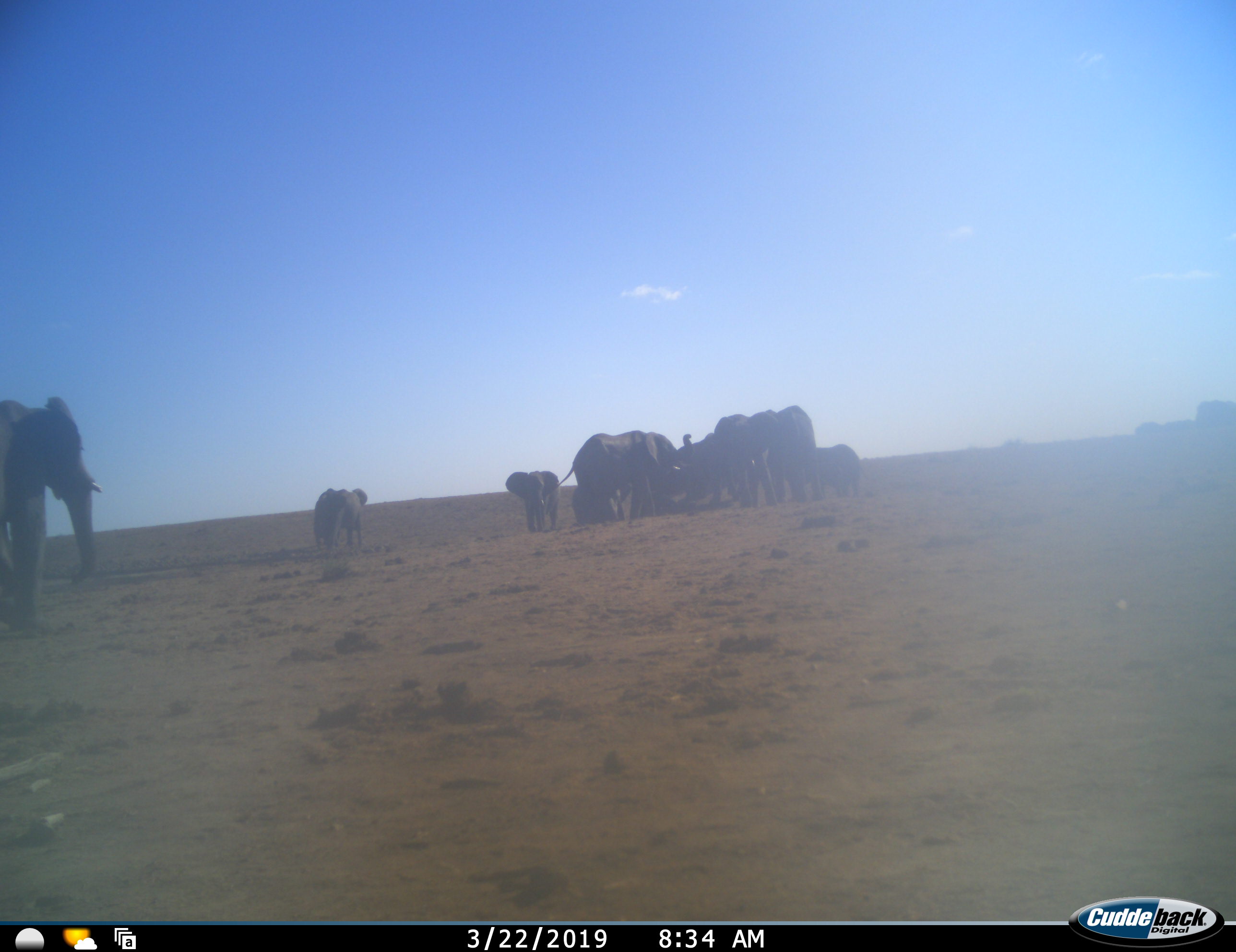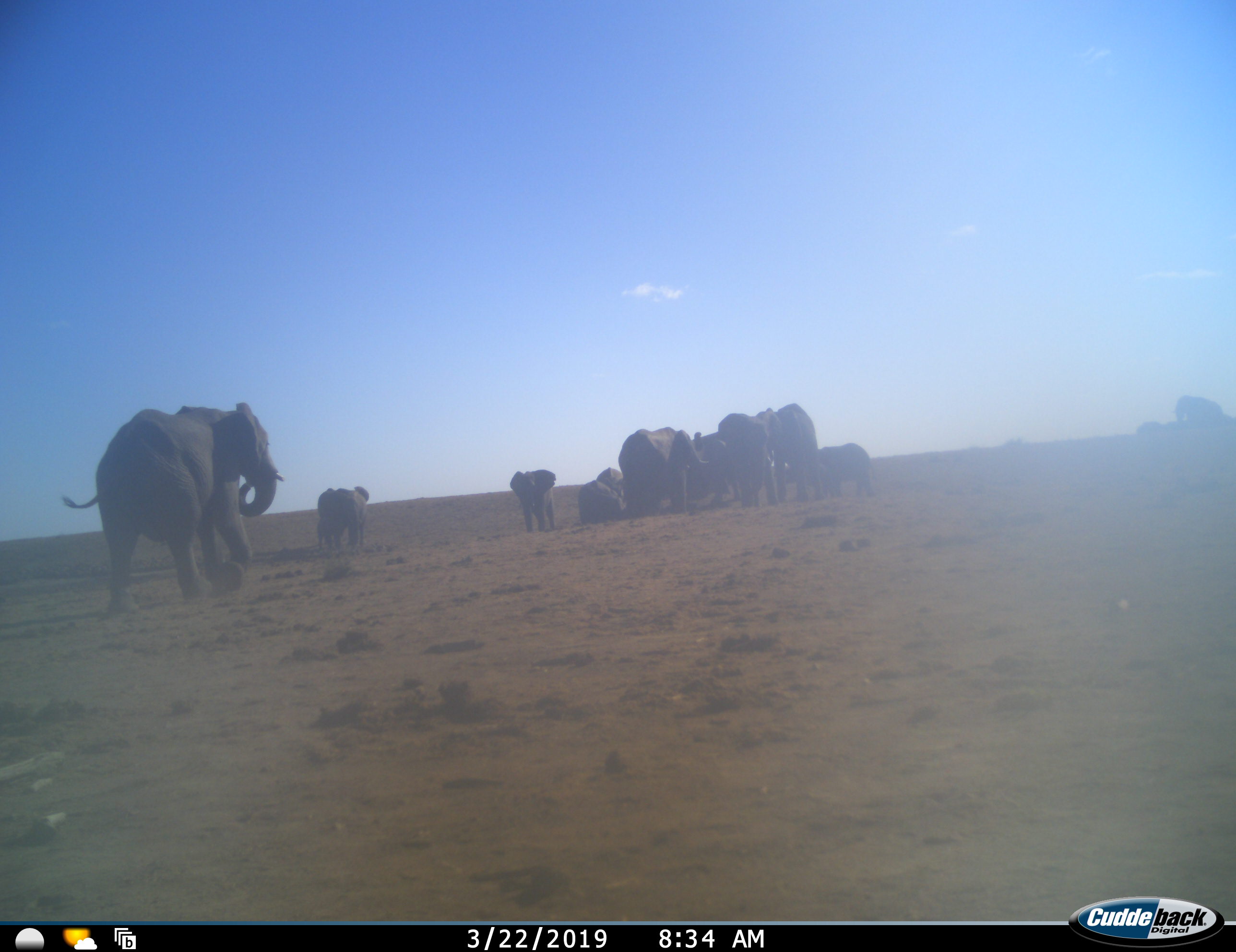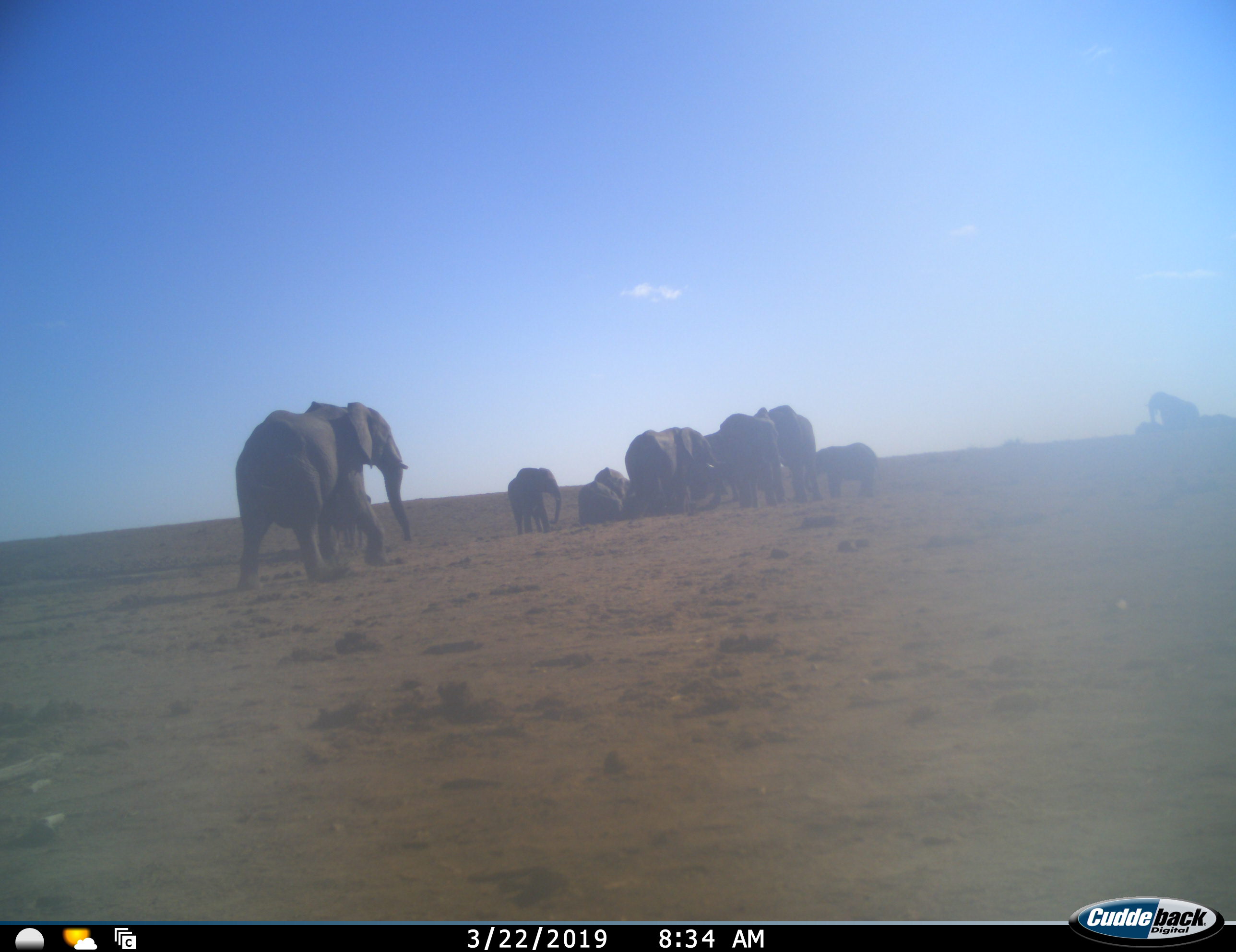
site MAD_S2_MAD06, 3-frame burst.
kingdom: Animalia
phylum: Chordata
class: Mammalia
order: Proboscidea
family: Elephantidae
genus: Loxodonta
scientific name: Loxodonta africana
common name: african bush elephant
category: elephant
Elephant (african bush elephant) (Loxodonta africana), count 11-50. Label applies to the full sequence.